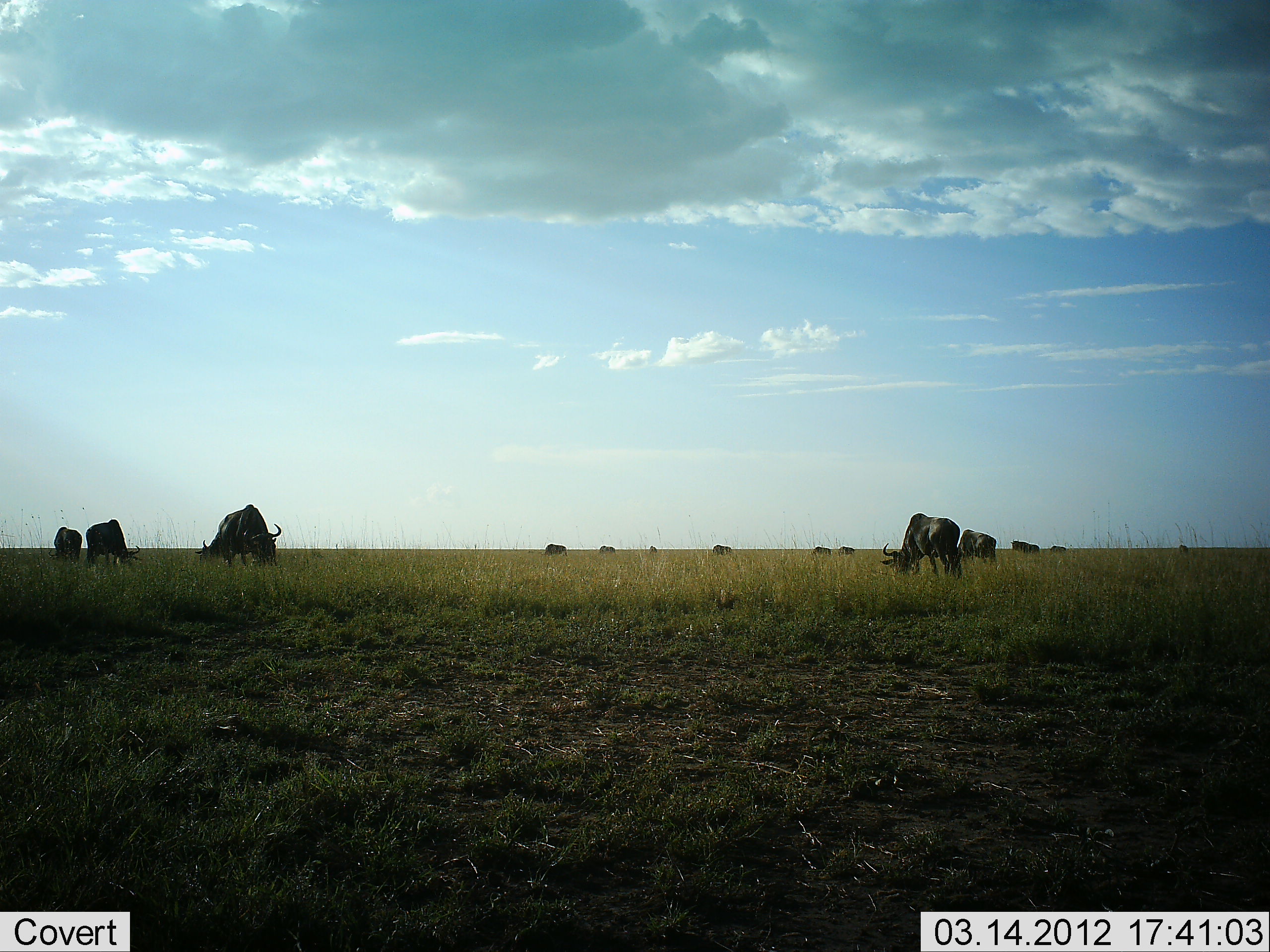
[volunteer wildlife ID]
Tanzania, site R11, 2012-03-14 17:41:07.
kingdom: Animalia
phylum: Chordata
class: Mammalia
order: Artiodactyla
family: Bovidae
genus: Connochaetes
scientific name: Connochaetes taurinus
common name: blue wildebeest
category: wildebeest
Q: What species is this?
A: Wildebeest (blue wildebeest) (Connochaetes taurinus).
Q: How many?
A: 11-50.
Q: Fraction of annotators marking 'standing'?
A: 50%.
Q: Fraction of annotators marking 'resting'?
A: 0%.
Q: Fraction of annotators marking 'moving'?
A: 5%.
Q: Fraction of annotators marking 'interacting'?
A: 0%.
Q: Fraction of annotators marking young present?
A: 0%.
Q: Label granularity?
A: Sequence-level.